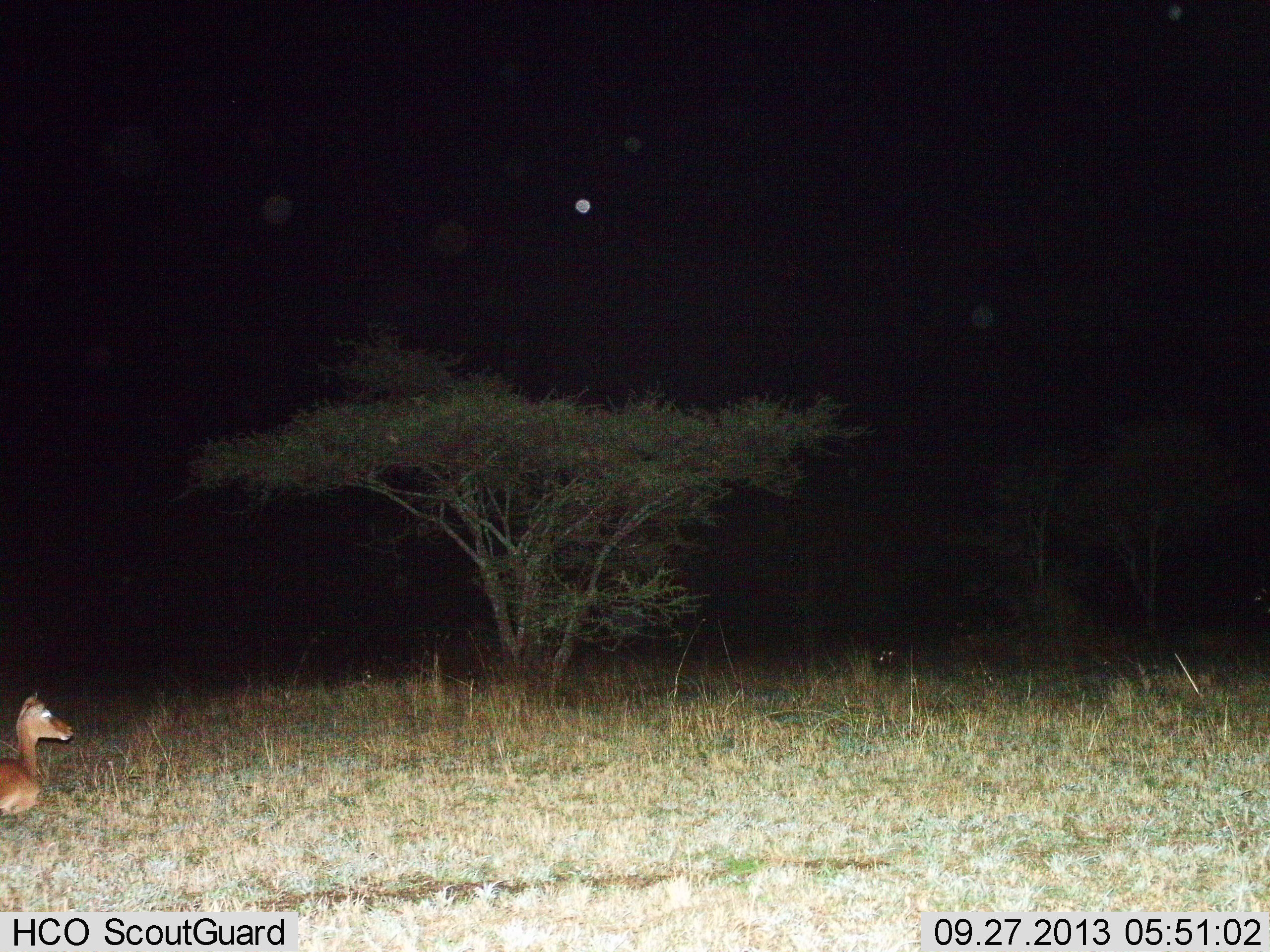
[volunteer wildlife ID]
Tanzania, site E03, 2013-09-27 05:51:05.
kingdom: Animalia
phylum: Chordata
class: Mammalia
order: Artiodactyla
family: Bovidae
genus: Redunca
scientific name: Redunca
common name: reedbuck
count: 1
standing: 29%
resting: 71%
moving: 0%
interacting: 0%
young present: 0%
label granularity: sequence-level